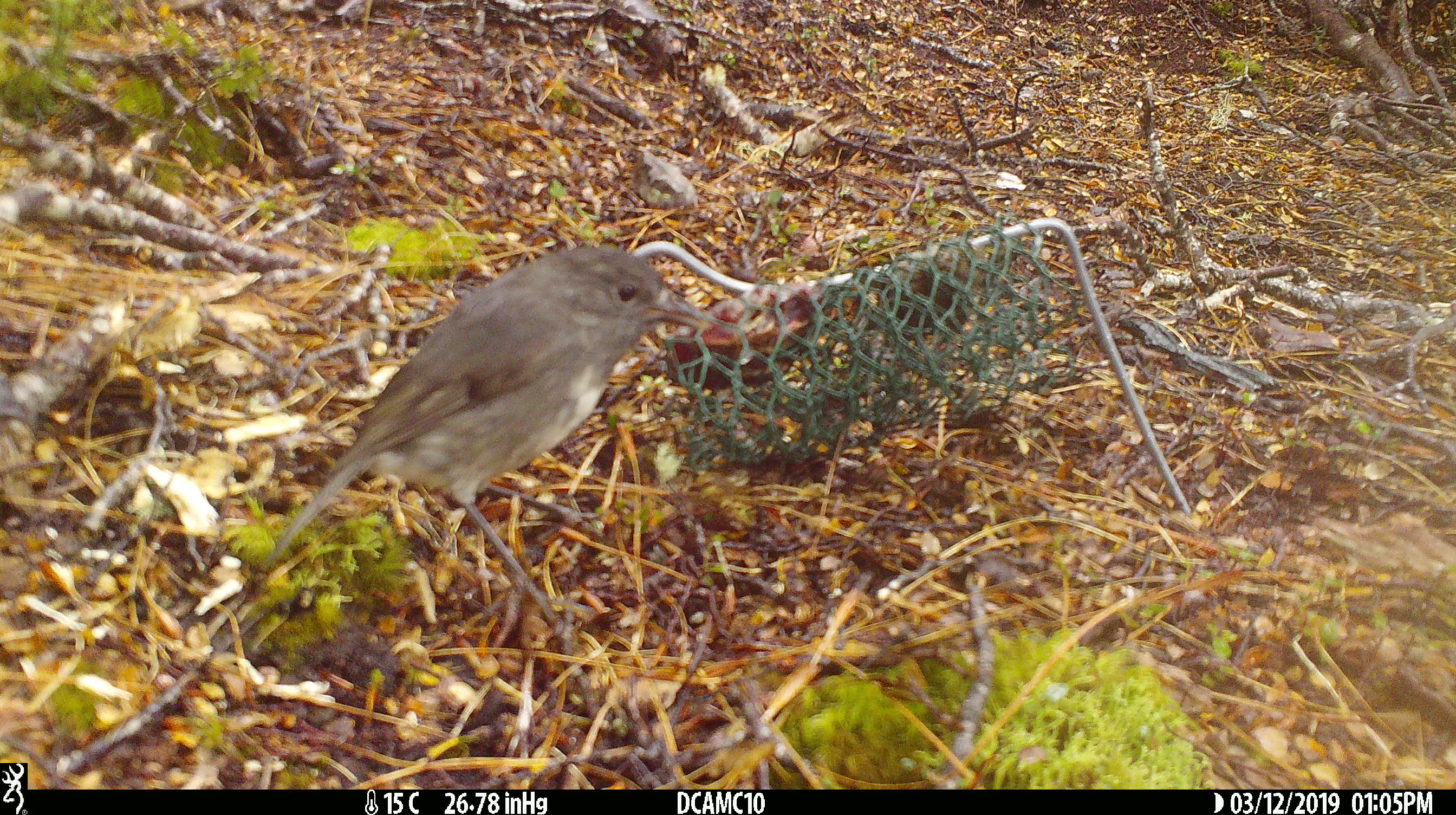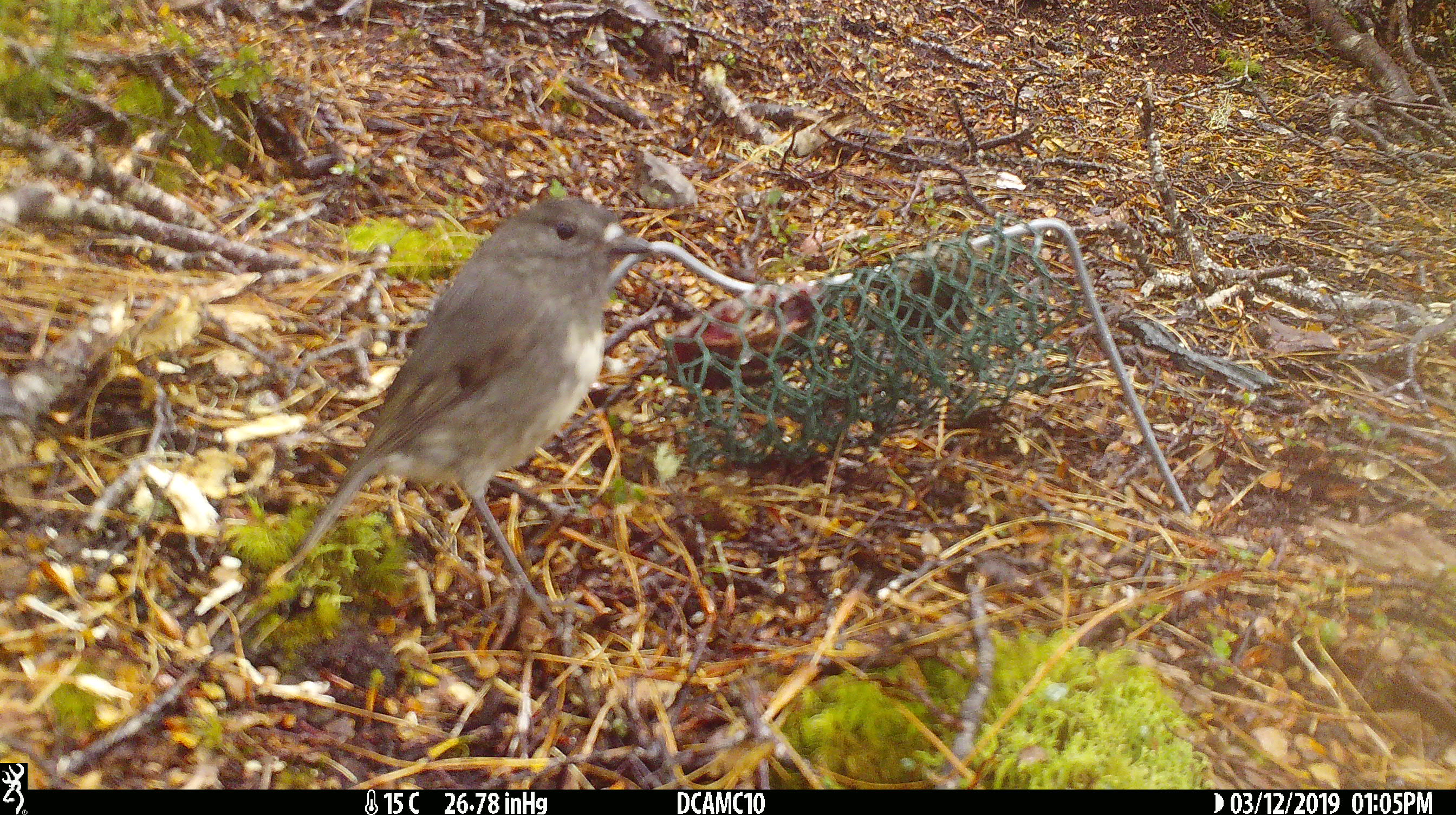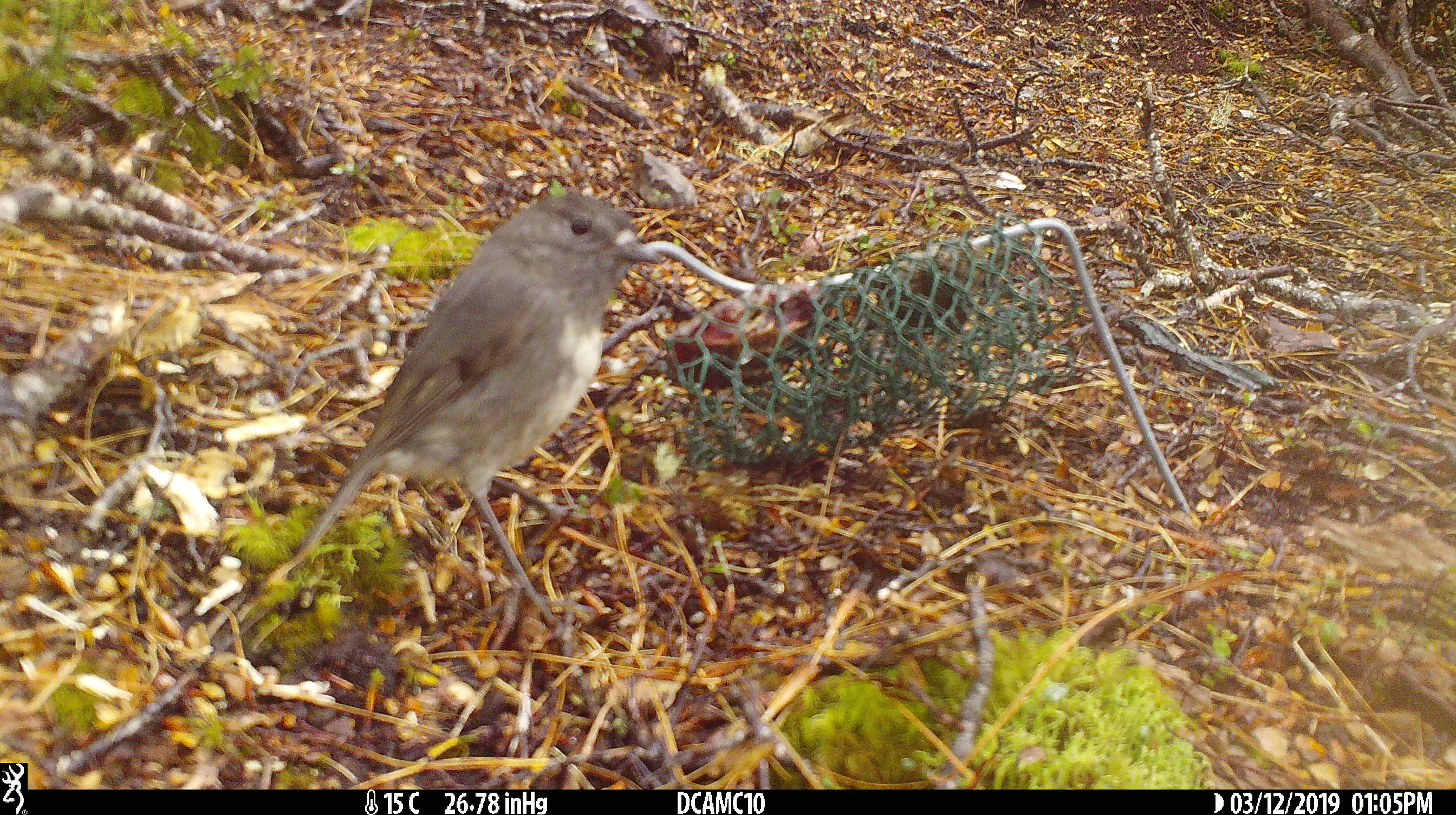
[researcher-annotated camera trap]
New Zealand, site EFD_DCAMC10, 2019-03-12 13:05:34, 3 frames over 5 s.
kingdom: Animalia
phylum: Chordata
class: Aves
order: Passeriformes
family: Petroicidae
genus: Petroica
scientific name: Petroica australis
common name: new zealand robin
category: robin